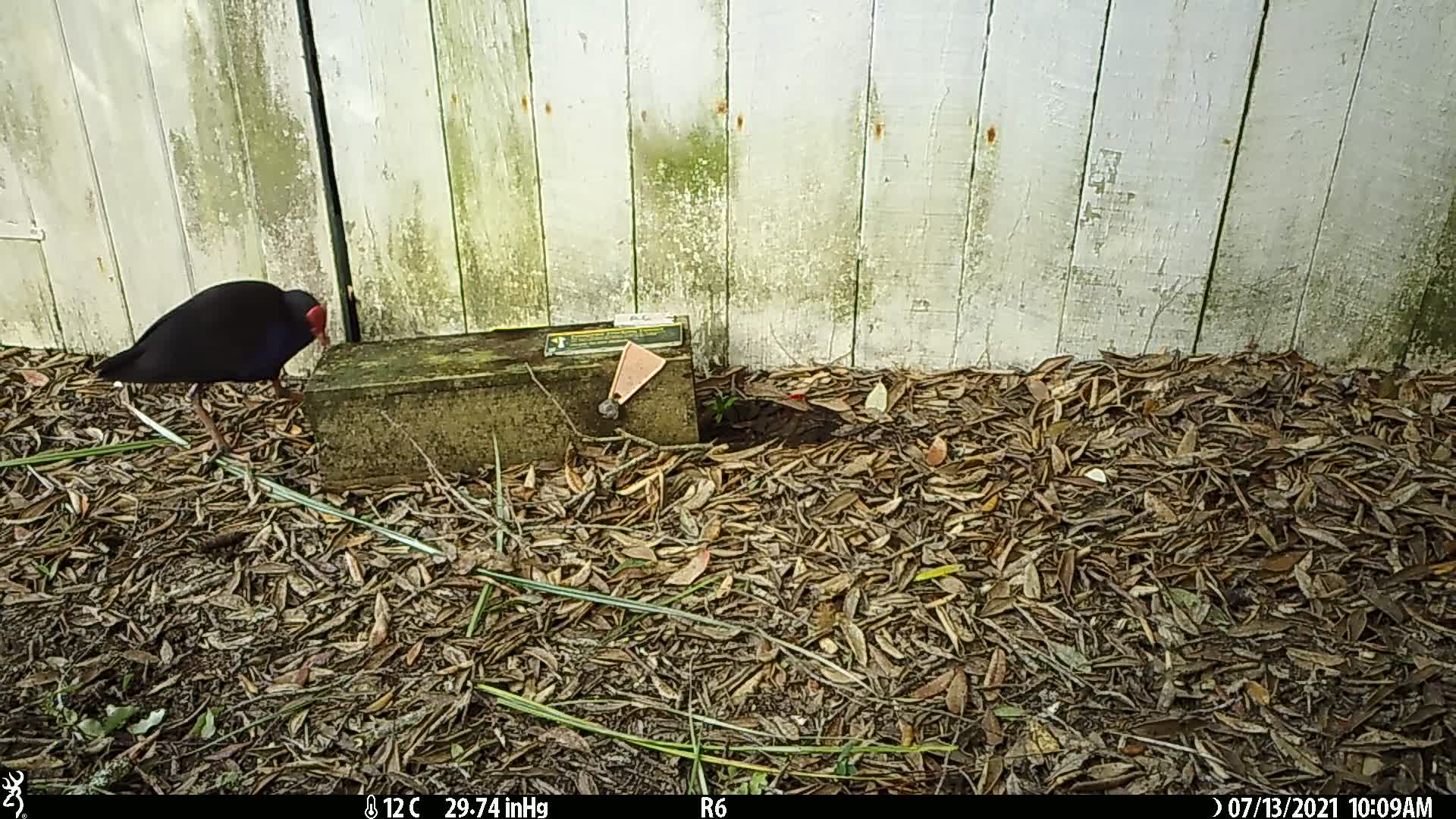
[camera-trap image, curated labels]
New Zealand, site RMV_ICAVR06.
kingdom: Animalia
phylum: Chordata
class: Aves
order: Gruiformes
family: Rallidae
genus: Porphyrio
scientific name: Porphyrio melanotus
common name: australasian swamphen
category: pukeko